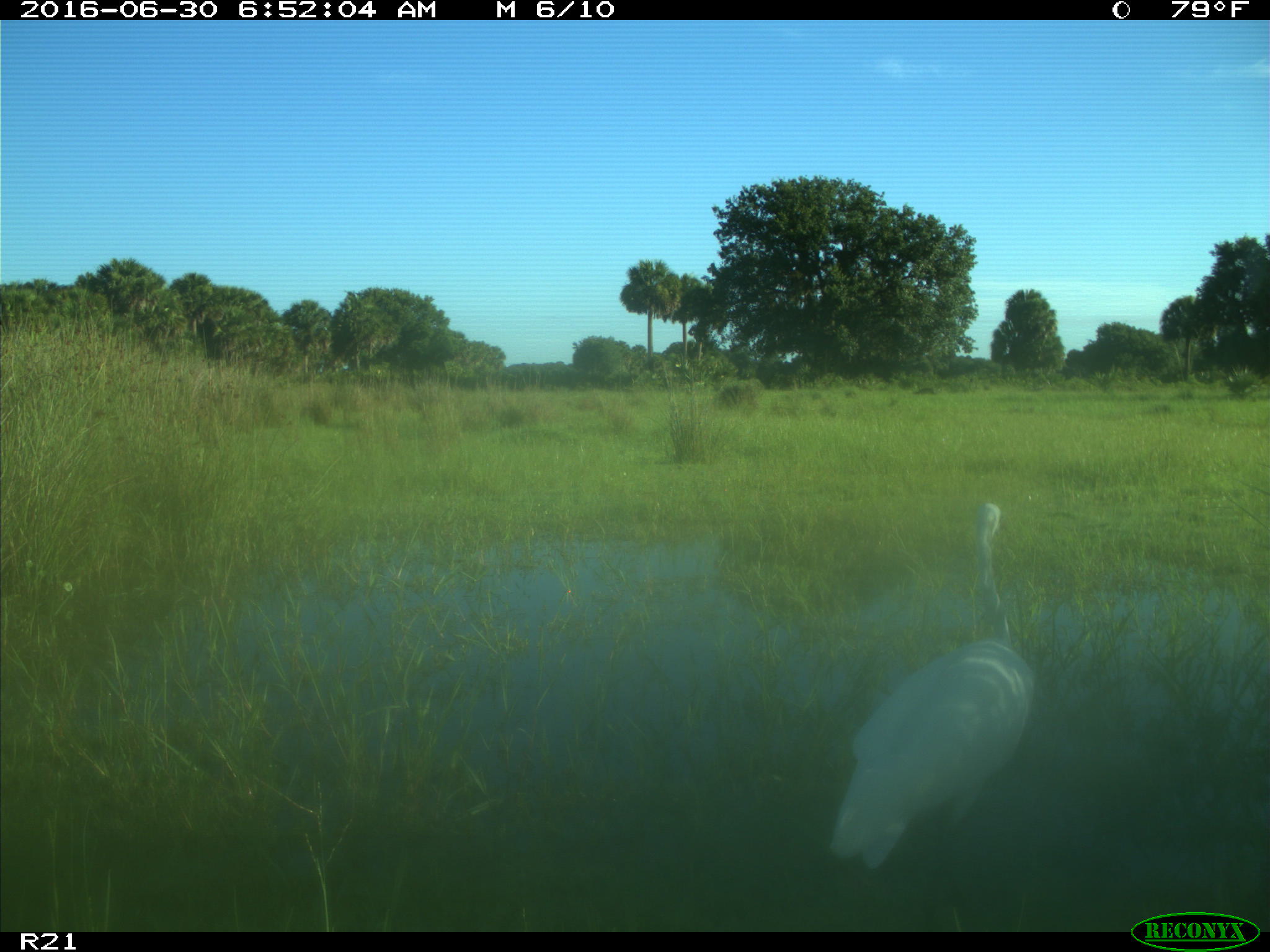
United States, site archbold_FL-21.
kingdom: Animalia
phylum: Chordata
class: Aves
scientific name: Aves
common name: birds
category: unidentified bird